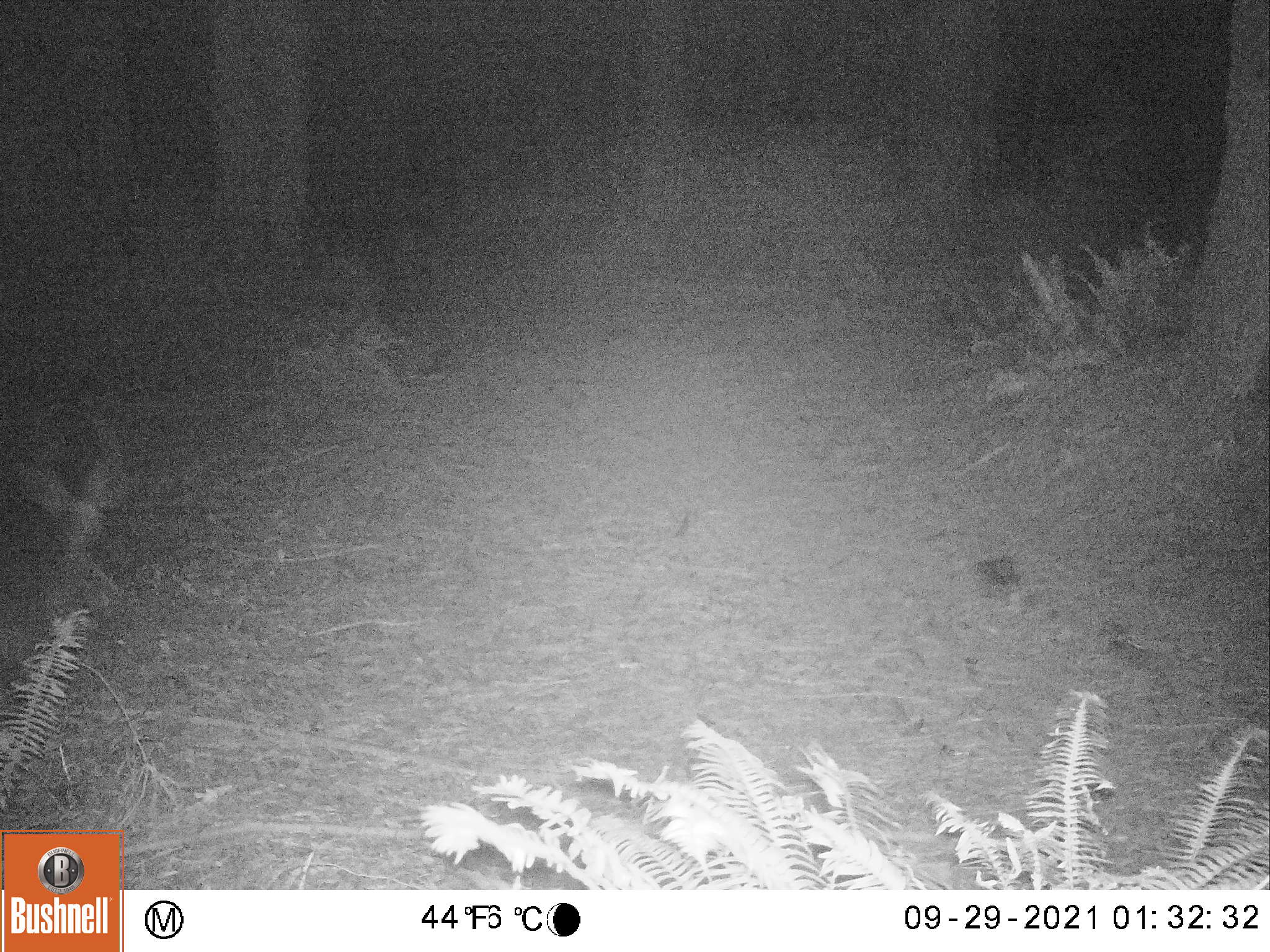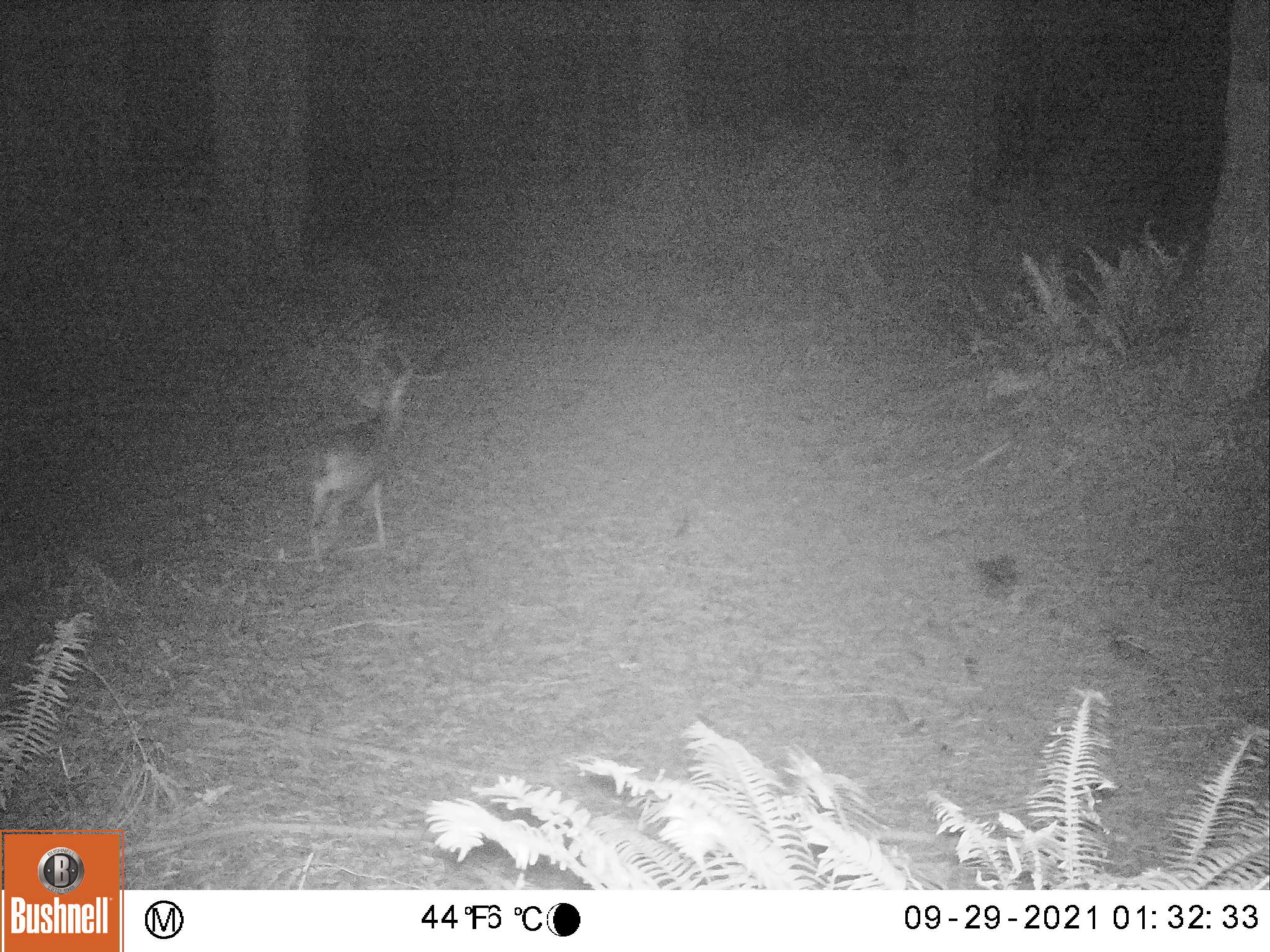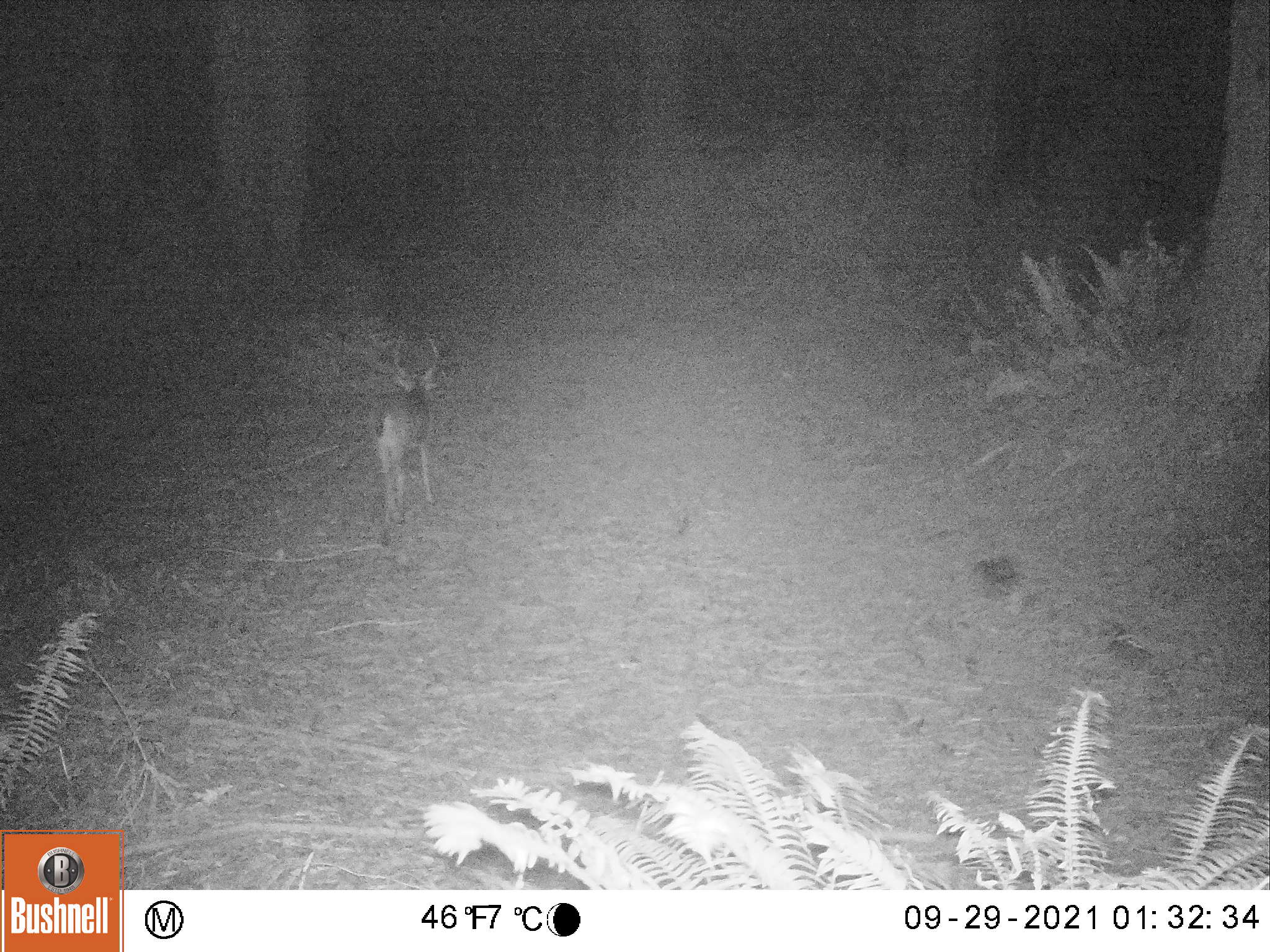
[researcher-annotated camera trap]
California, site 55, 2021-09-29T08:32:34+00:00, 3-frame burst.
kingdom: Animalia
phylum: Chordata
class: Mammalia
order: Artiodactyla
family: Cervidae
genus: Odocoileus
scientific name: Odocoileus hemionus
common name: mule deer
Mule deer (Odocoileus hemionus).